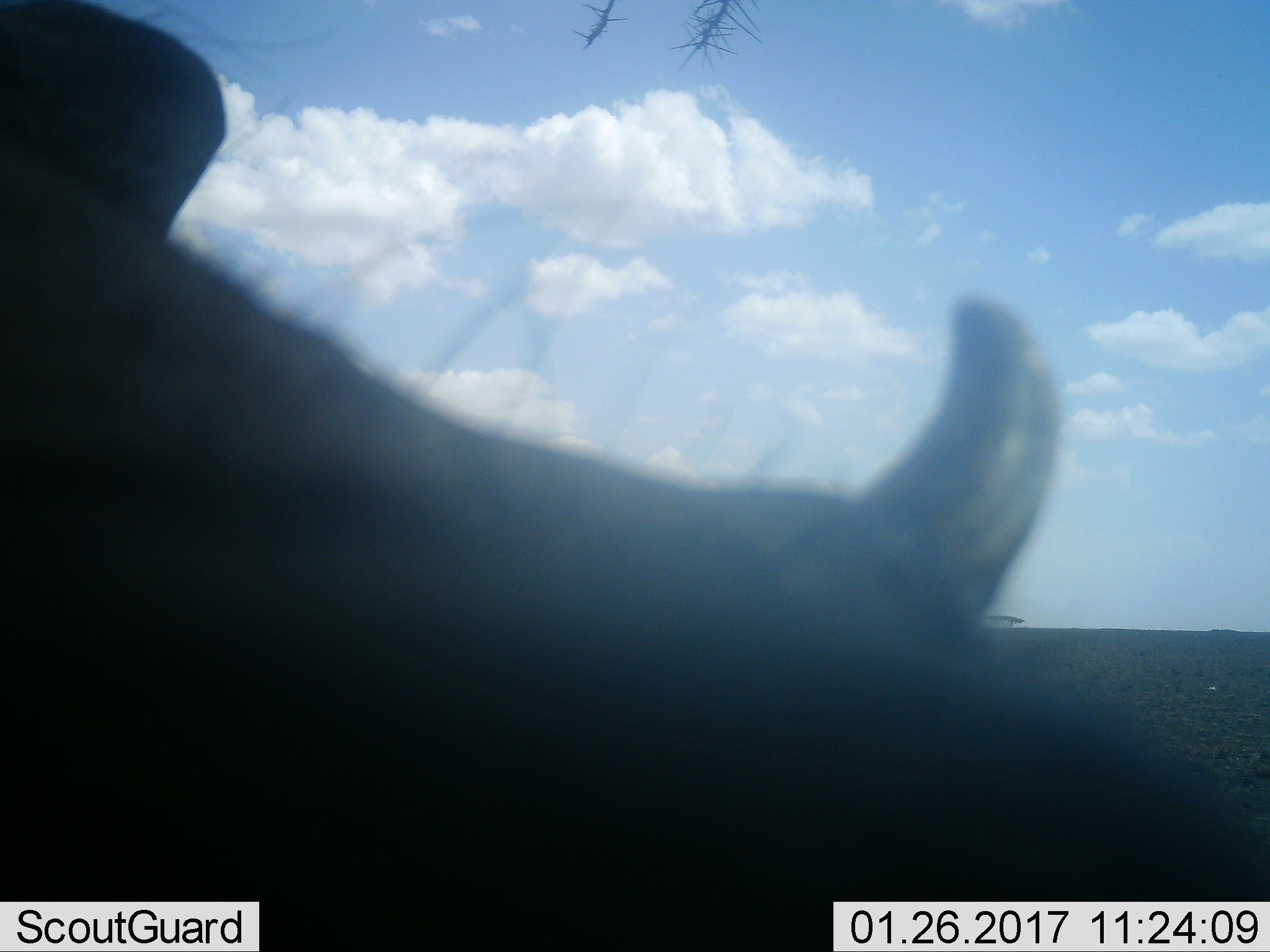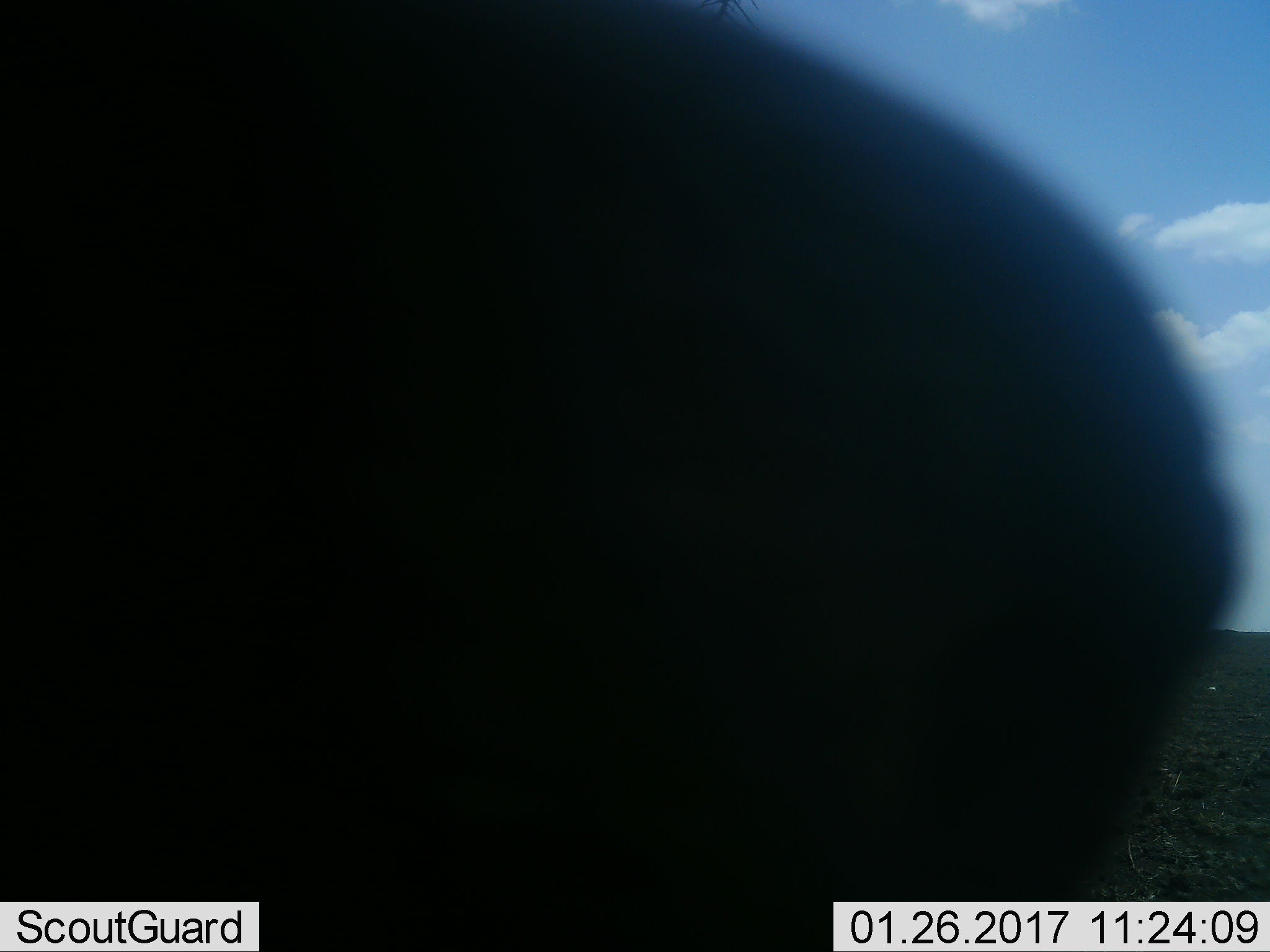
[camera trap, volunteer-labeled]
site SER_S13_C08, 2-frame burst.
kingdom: Animalia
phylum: Chordata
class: Mammalia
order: Artiodactyla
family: Bovidae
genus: Syncerus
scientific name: Syncerus caffer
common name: african buffalo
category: buffalo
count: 1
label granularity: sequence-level